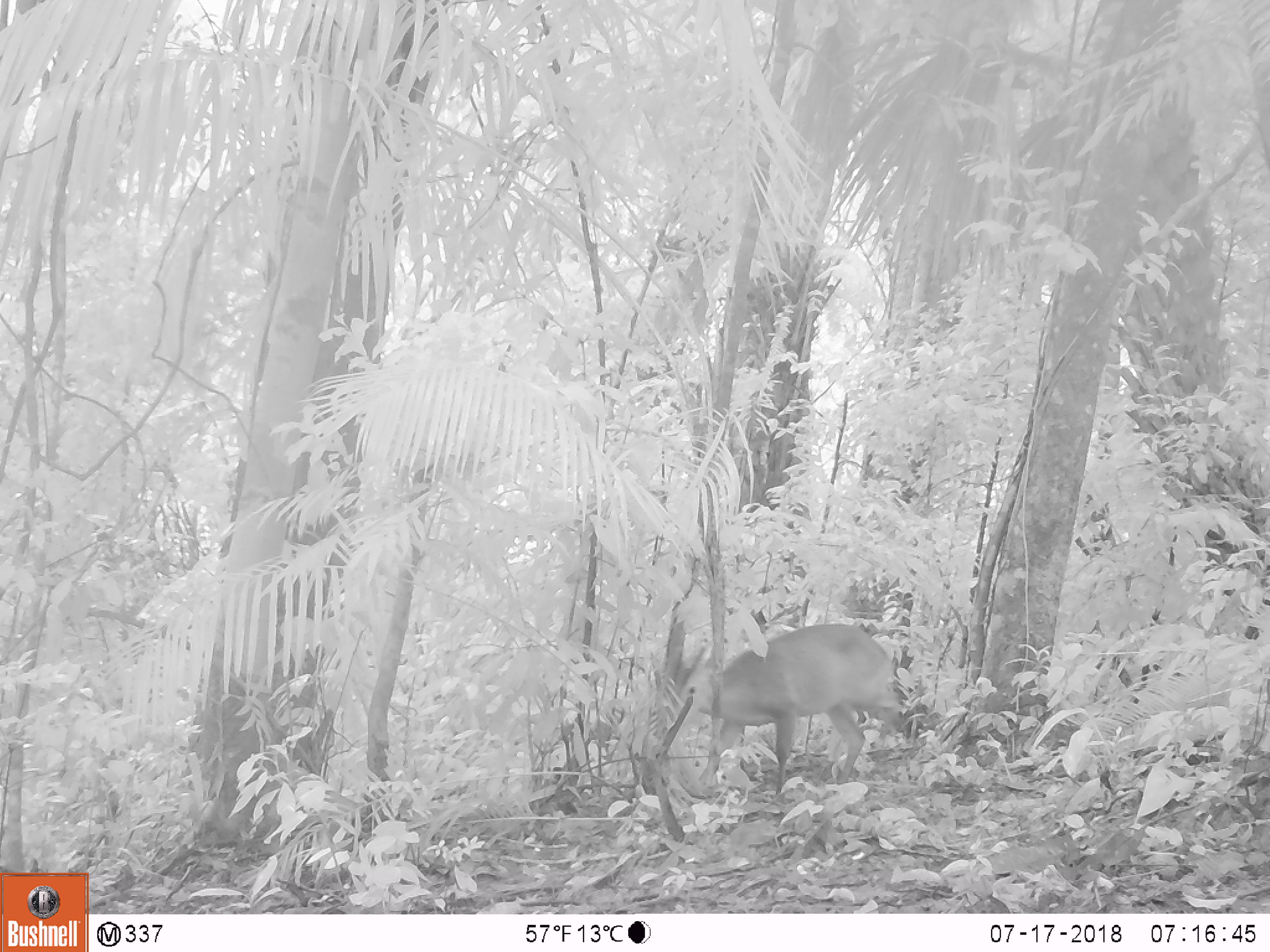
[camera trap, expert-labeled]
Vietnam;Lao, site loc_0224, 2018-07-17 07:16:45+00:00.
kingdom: Animalia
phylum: Chordata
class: Mammalia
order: Artiodactyla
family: Cervidae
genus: Muntiacus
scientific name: Muntiacus vuquangensis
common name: large-antlered muntjac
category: large antlered muntjac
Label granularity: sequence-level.